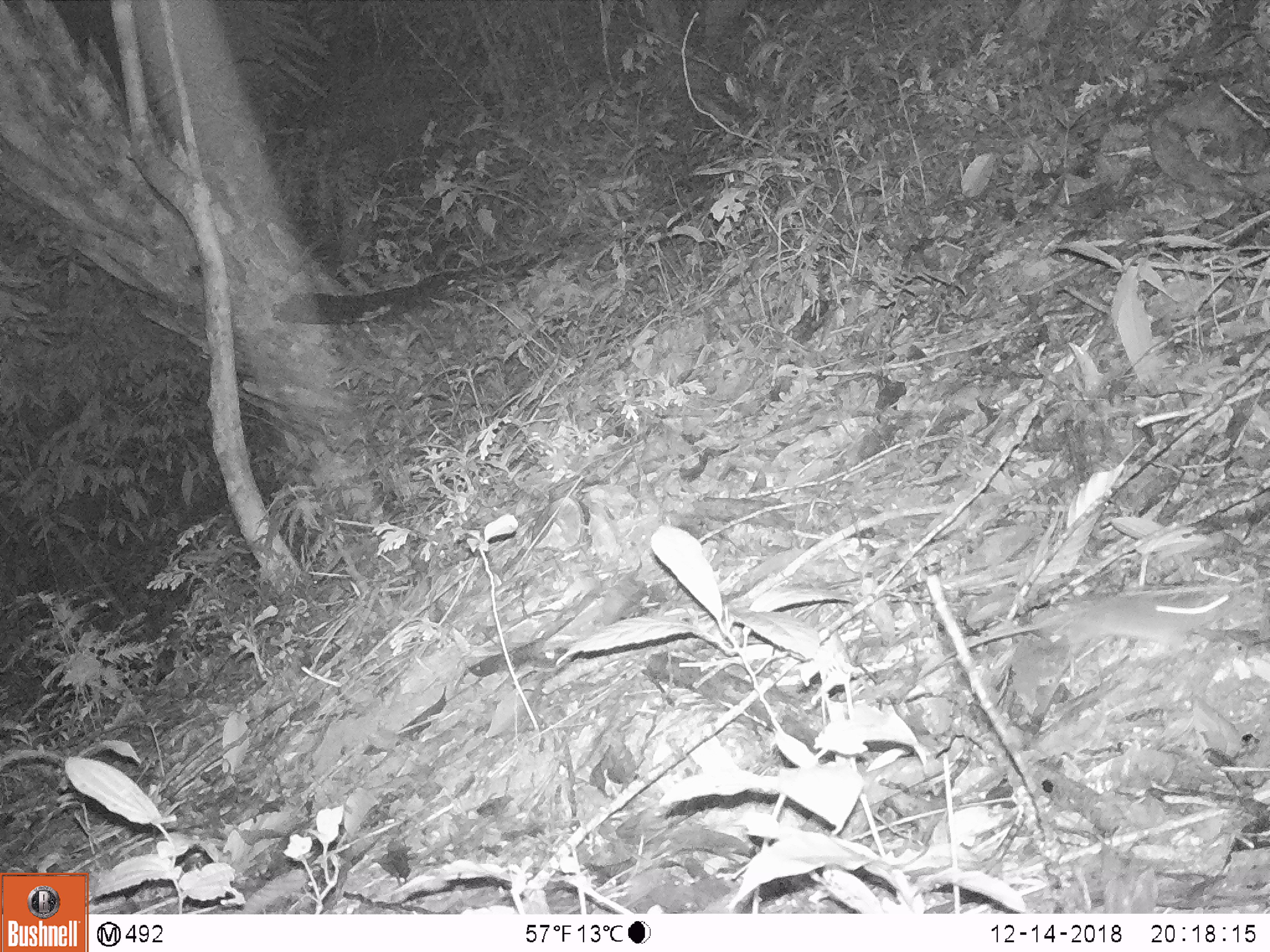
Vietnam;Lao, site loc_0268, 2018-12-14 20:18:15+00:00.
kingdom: Animalia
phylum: Chordata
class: Mammalia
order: Rodentia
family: Muridae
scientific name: Muridae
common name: old-world mice and rats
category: unidentified murid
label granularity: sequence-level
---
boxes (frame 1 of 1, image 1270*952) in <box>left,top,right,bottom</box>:
unidentified murid: <box>919,586,1234,678</box>